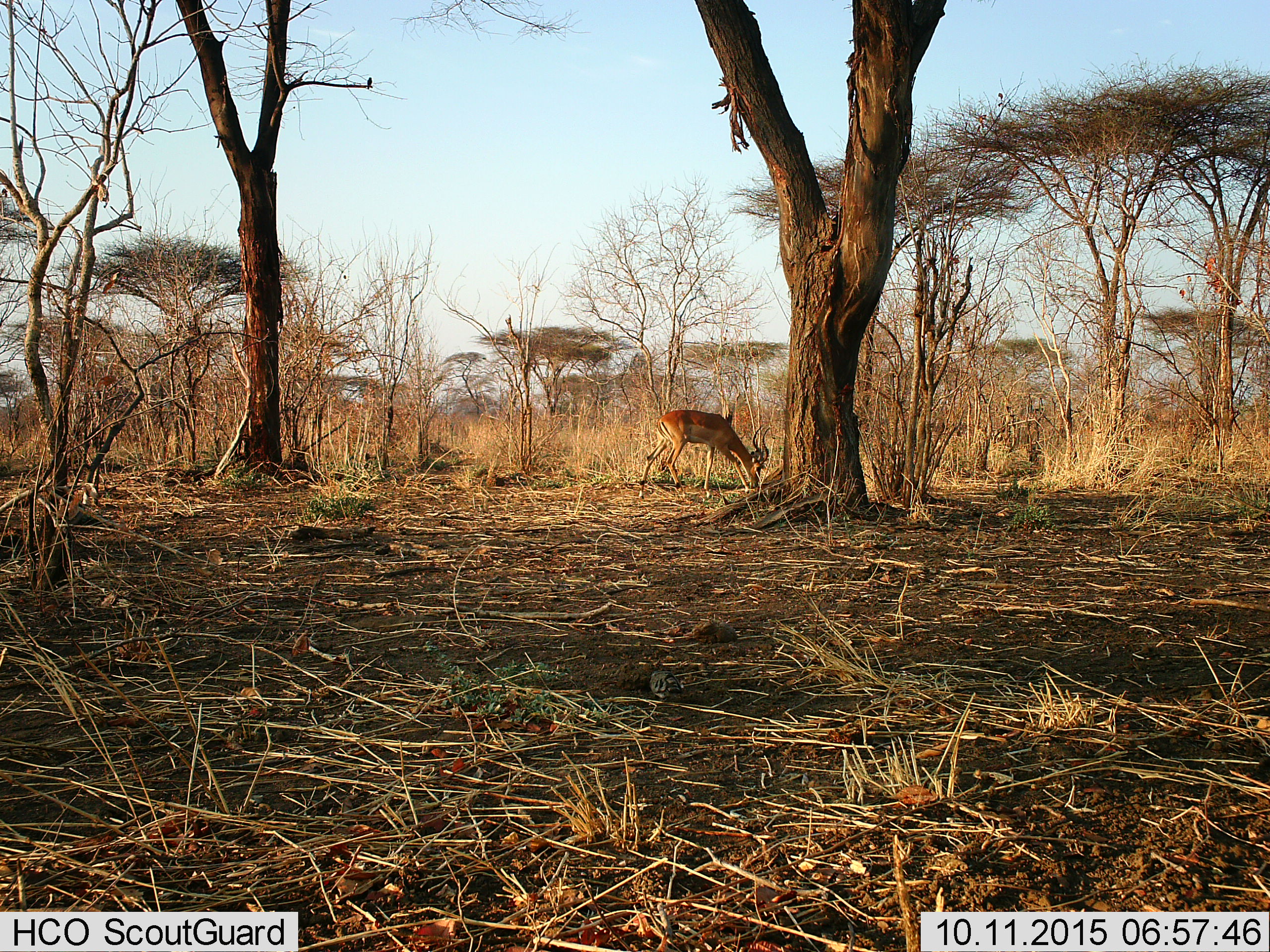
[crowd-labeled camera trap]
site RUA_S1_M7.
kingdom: Animalia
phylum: Chordata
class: Mammalia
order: Artiodactyla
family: Bovidae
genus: Aepyceros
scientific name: Aepyceros melampus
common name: impala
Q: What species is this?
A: Impala (Aepyceros melampus).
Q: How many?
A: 1.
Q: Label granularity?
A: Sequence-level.